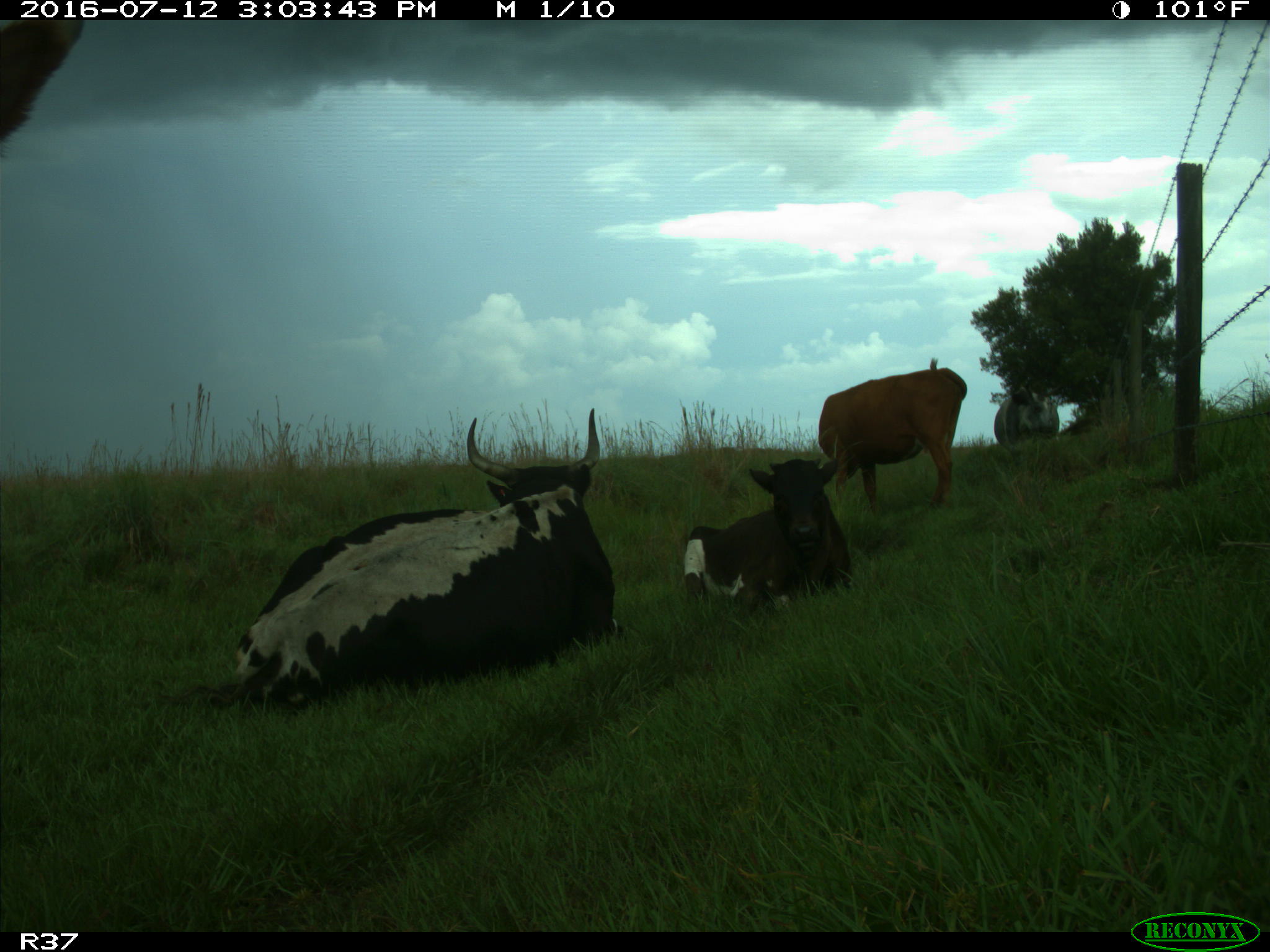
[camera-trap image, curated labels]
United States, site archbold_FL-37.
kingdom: Animalia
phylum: Chordata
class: Mammalia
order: Artiodactyla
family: Bovidae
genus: Bos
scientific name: Bos taurus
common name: domestic cow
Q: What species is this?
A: Bos taurus (domestic cow).